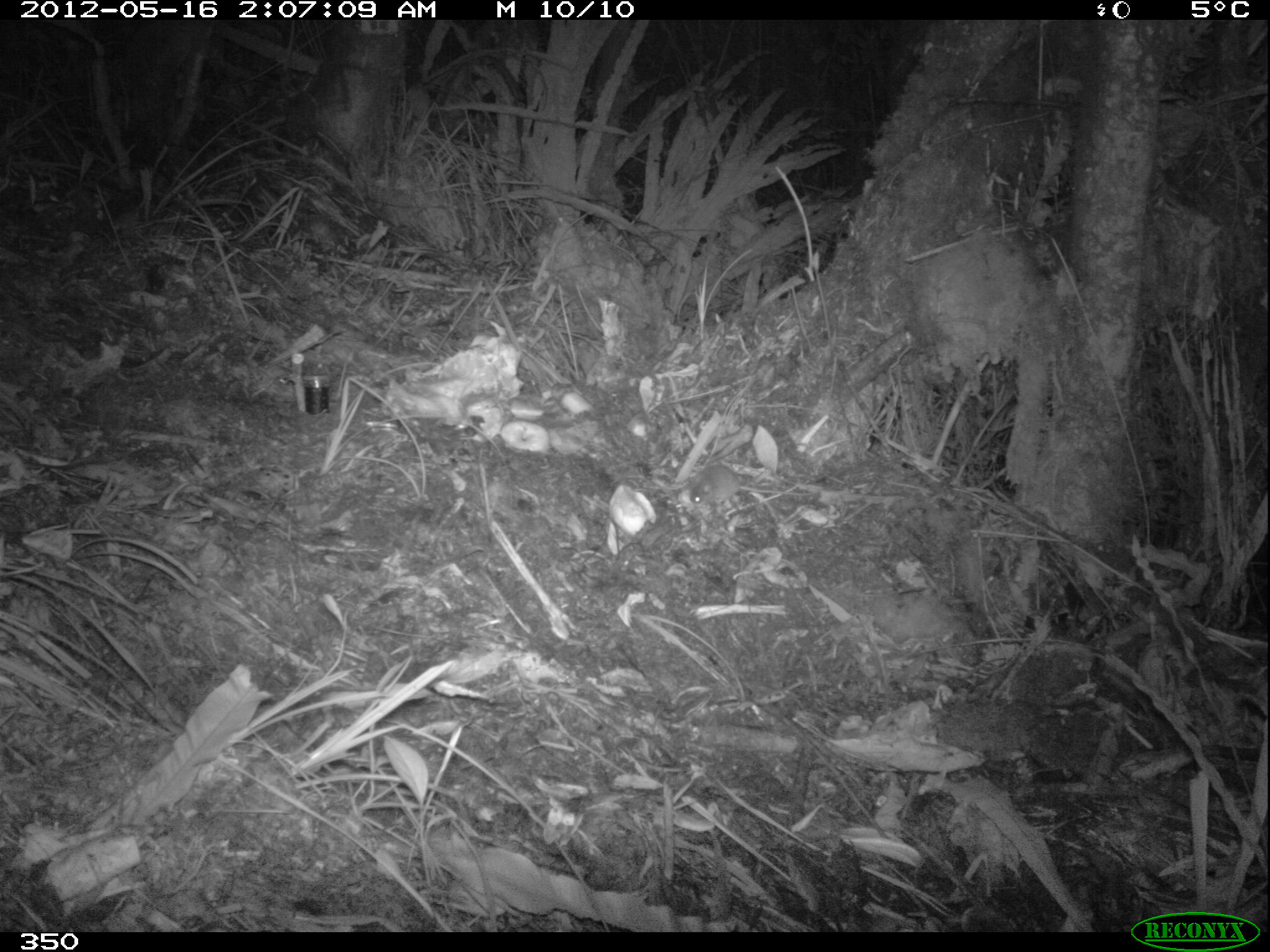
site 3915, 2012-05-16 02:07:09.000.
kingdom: Animalia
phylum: Chordata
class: Mammalia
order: Rodentia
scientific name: Rodentia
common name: rodents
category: unknown rodent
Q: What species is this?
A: Unknown rodent (rodents) (Rodentia).